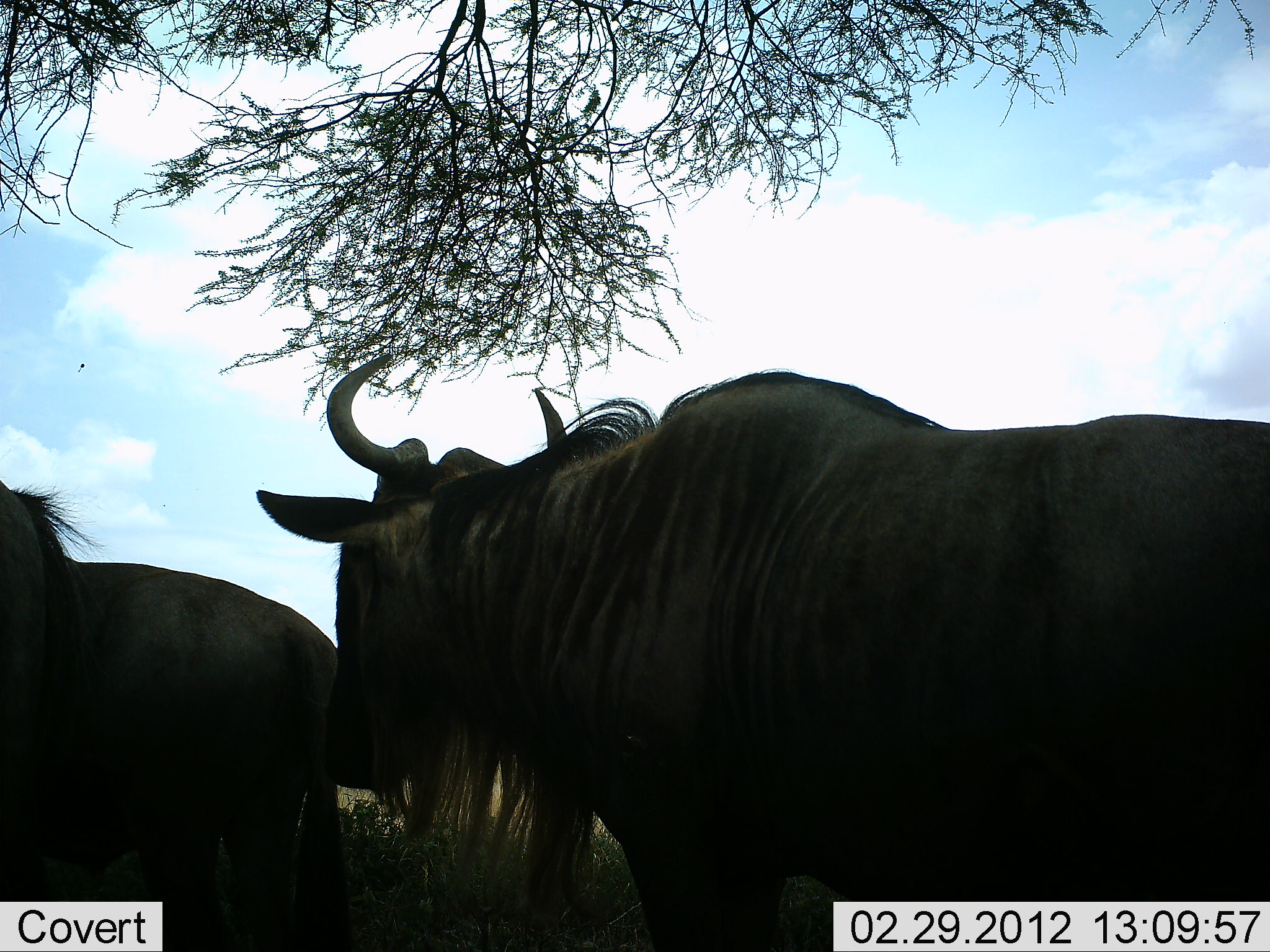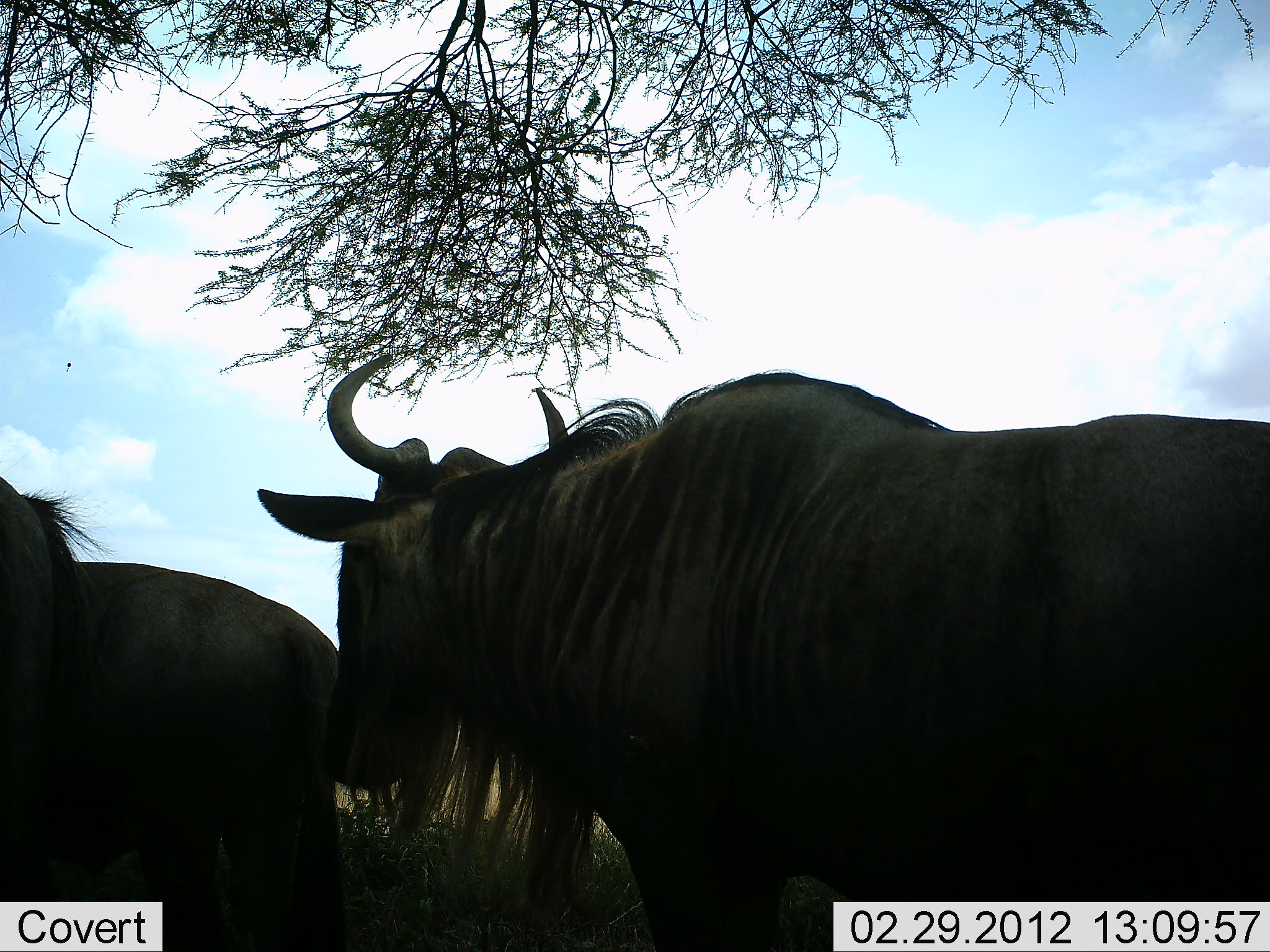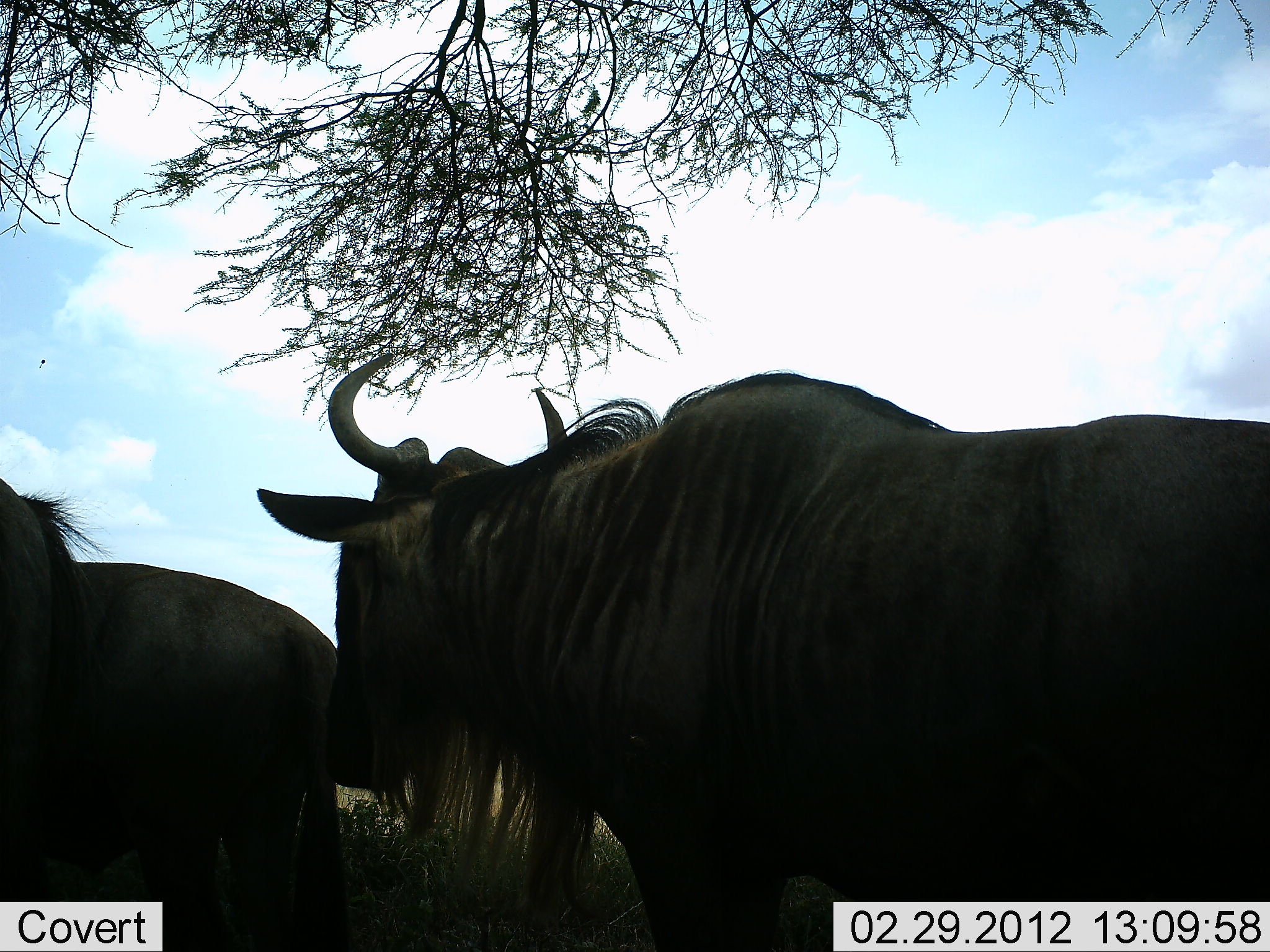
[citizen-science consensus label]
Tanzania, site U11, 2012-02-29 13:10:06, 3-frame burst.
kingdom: Animalia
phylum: Chordata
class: Mammalia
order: Artiodactyla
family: Bovidae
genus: Connochaetes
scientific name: Connochaetes taurinus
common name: blue wildebeest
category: wildebeest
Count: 2.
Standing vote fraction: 96%.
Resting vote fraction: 0%.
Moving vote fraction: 4%.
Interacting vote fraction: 0%.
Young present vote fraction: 0%.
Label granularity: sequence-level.